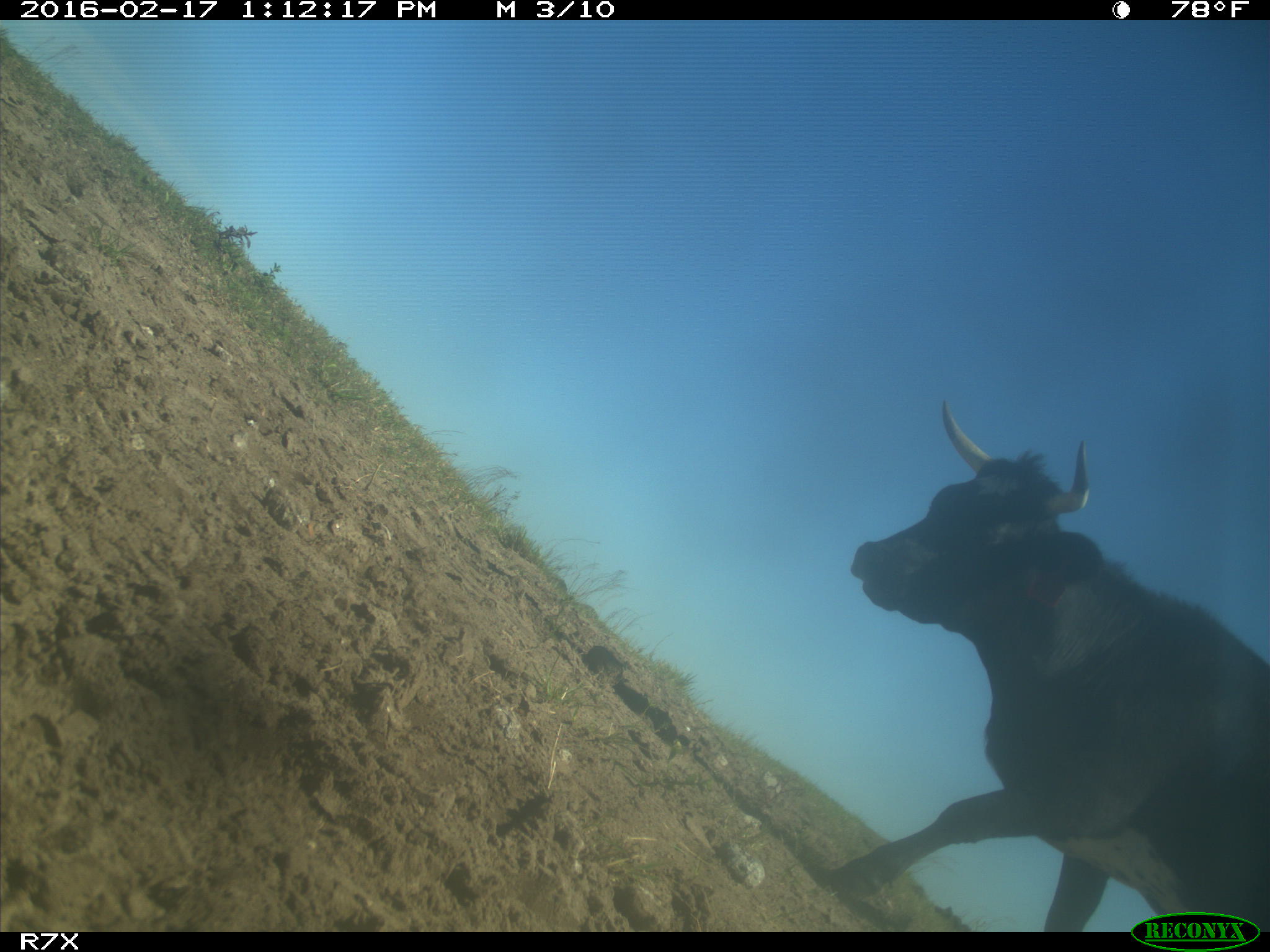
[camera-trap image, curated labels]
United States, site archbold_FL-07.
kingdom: Animalia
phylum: Chordata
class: Mammalia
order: Artiodactyla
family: Bovidae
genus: Bos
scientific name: Bos taurus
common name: domestic cow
Bos taurus (domestic cow).